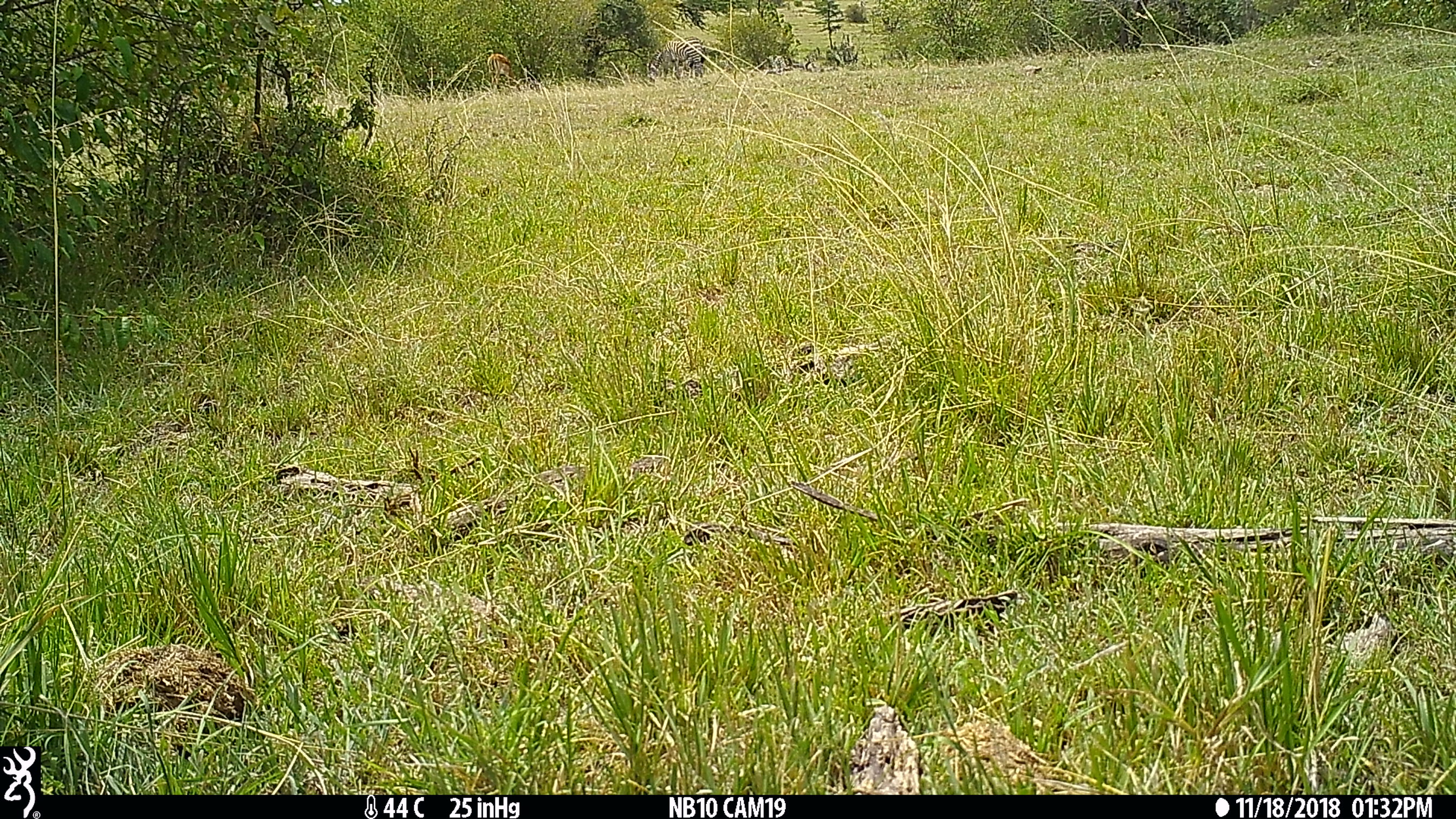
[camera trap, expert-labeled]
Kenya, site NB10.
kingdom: Animalia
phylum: Chordata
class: Mammalia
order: Artiodactyla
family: Bovidae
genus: Aepyceros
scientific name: Aepyceros melampus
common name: impala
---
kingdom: Animalia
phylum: Chordata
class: Mammalia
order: Perissodactyla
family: Equidae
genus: Equus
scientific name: Equus quagga burchellii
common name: burchell's zebra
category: zebra